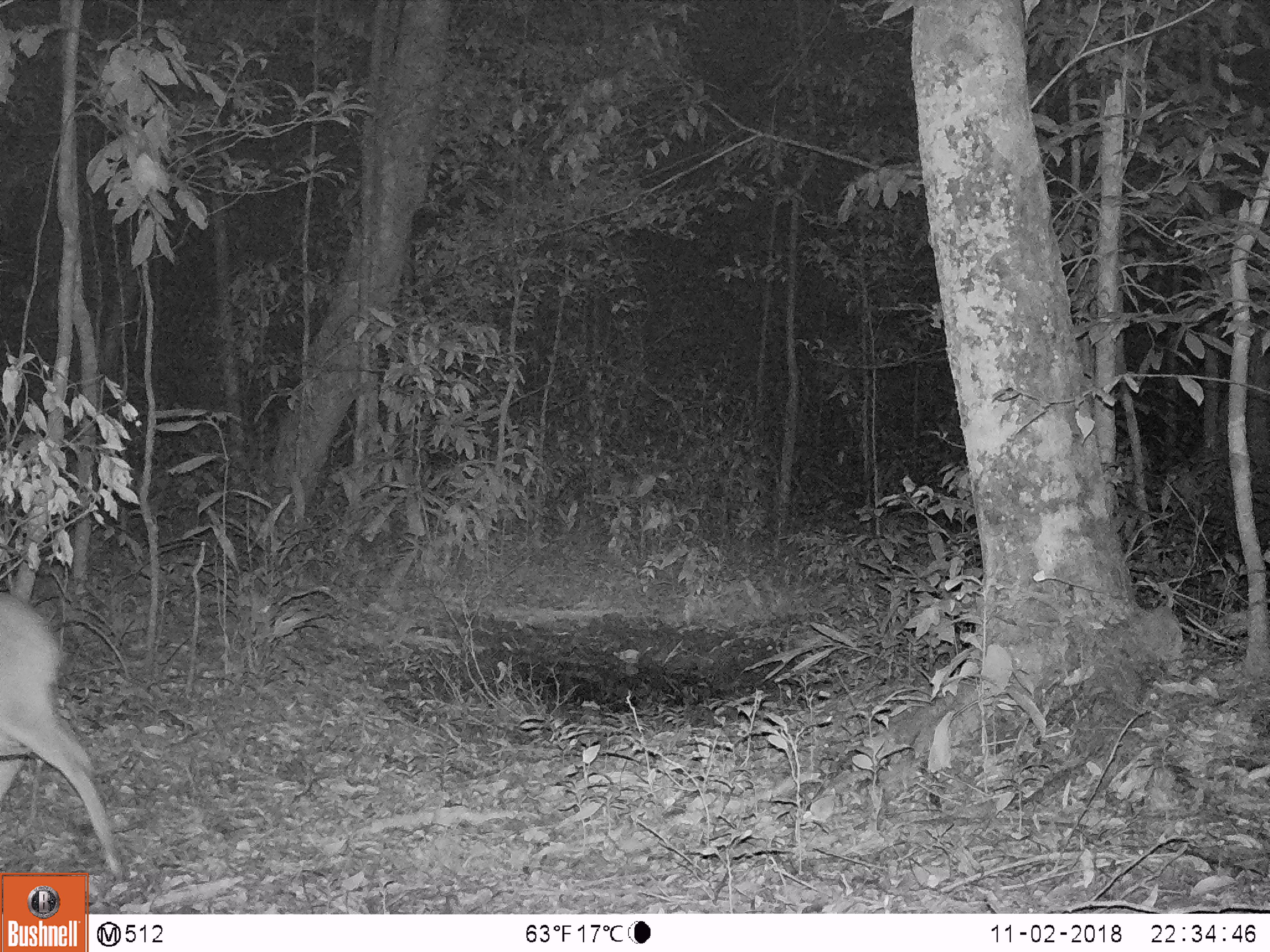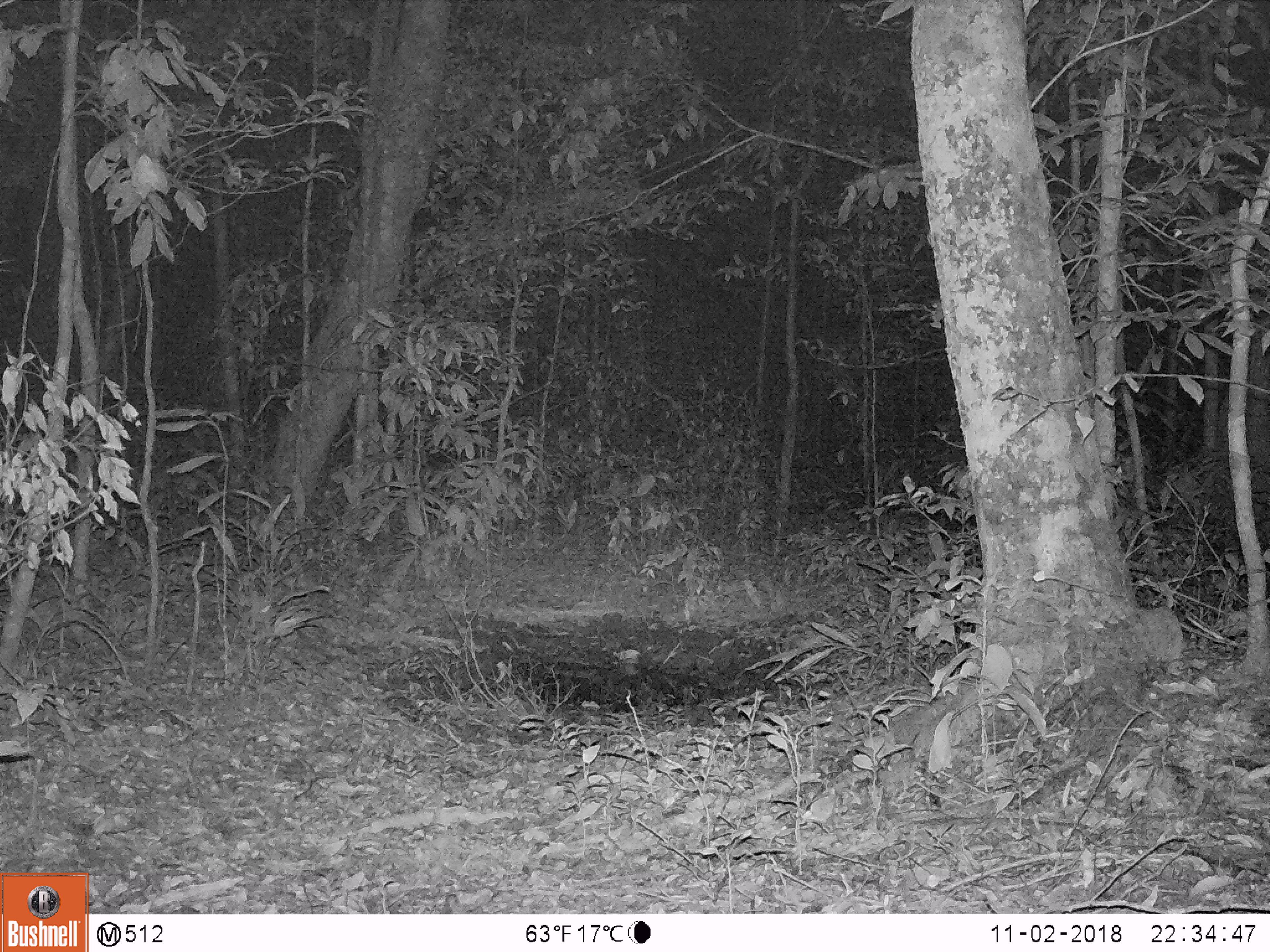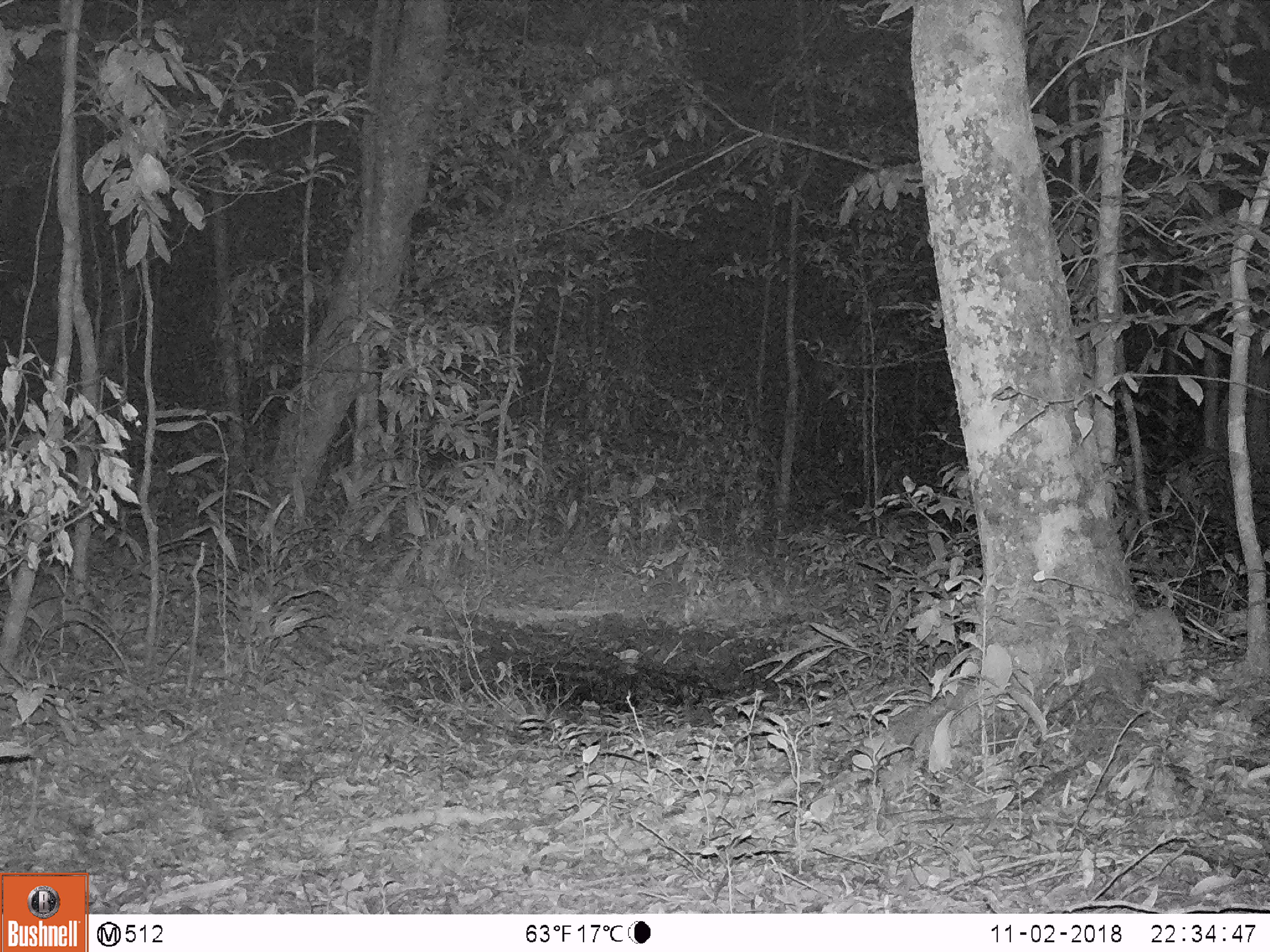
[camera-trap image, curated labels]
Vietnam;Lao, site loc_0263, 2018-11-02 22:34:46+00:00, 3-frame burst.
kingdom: Animalia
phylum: Chordata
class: Mammalia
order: Artiodactyla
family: Cervidae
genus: Muntiacus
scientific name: Muntiacus vuquangensis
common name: large-antlered muntjac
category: large antlered muntjac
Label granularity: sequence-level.